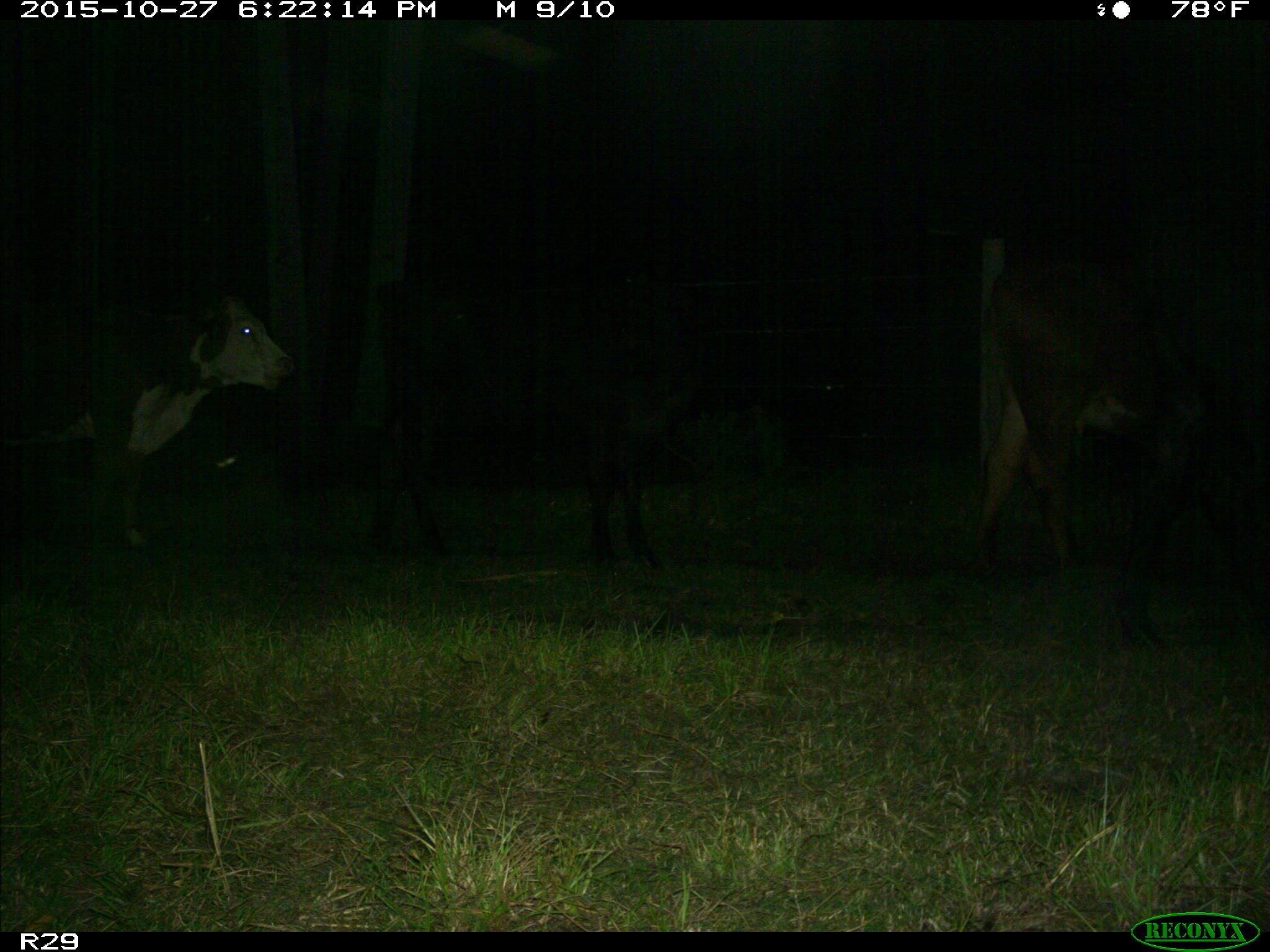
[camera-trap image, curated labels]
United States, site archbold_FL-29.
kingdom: Animalia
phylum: Chordata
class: Mammalia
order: Artiodactyla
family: Bovidae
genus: Bos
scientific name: Bos taurus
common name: domestic cow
Bos taurus (domestic cow).